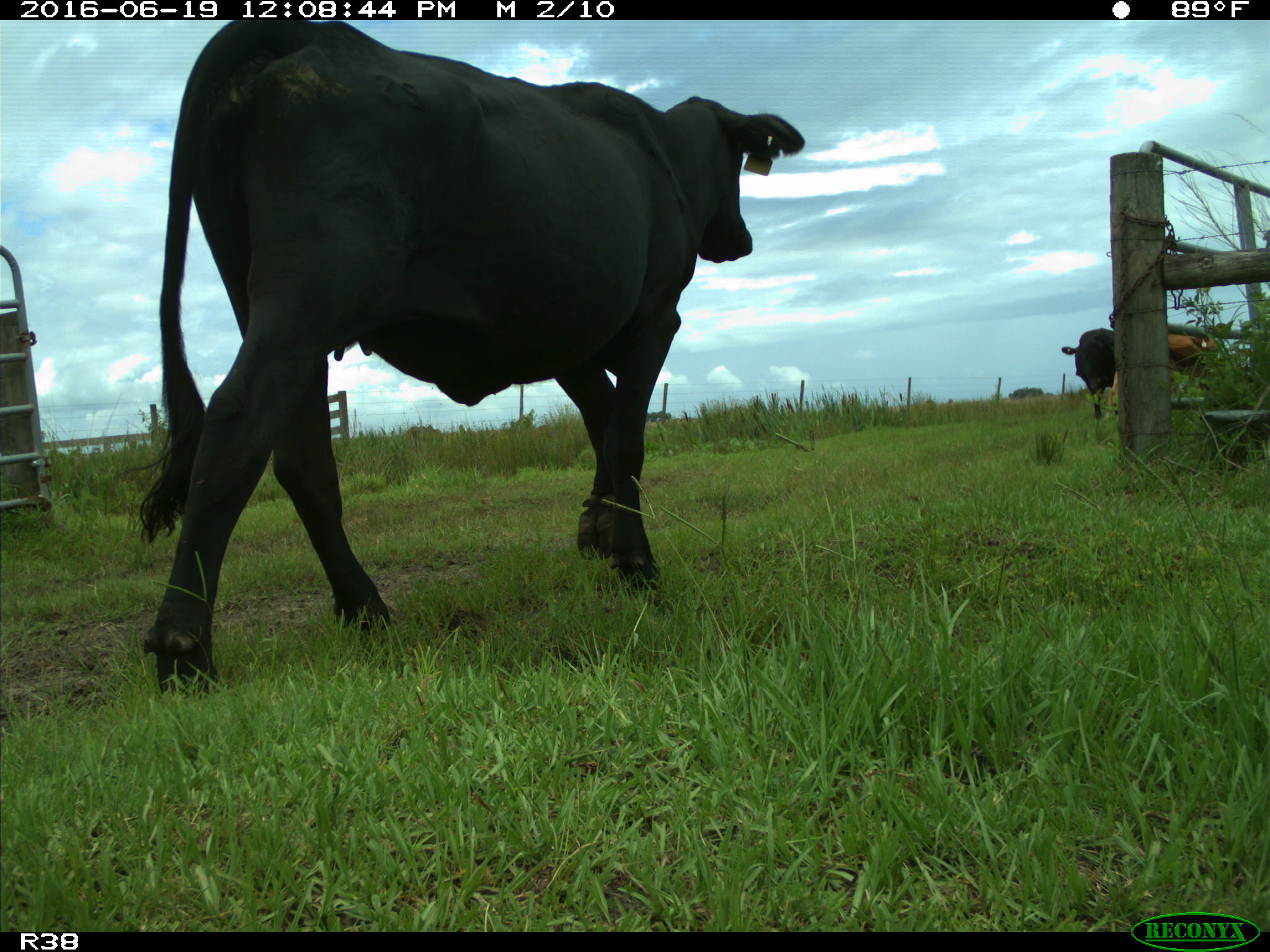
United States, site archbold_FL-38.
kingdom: Animalia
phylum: Chordata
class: Mammalia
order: Artiodactyla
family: Bovidae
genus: Bos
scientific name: Bos taurus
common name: domestic cow